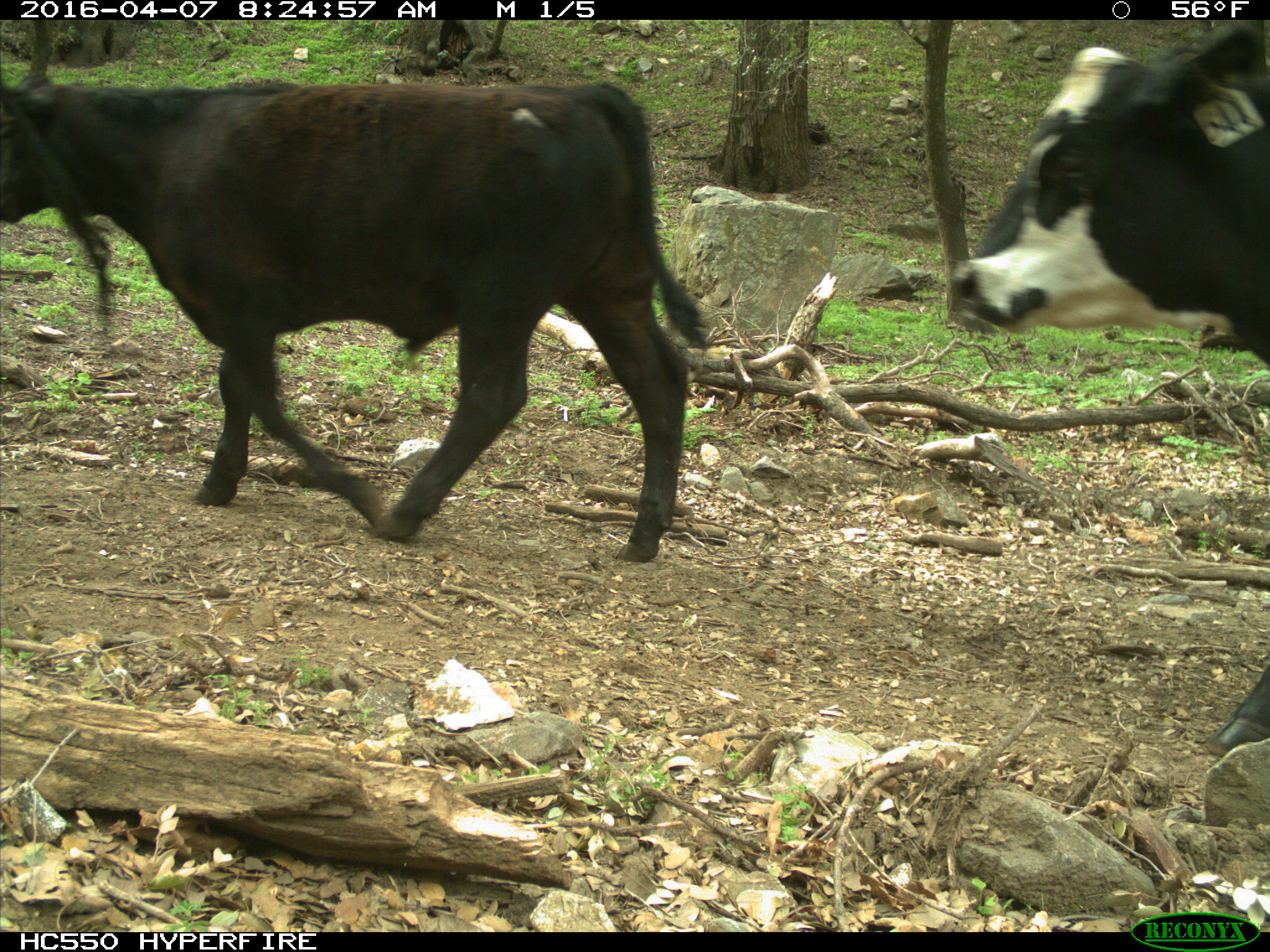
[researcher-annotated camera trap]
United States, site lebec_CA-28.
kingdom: Animalia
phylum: Chordata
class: Mammalia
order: Artiodactyla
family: Bovidae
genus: Bos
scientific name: Bos taurus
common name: domestic cow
Bos taurus (domestic cow).